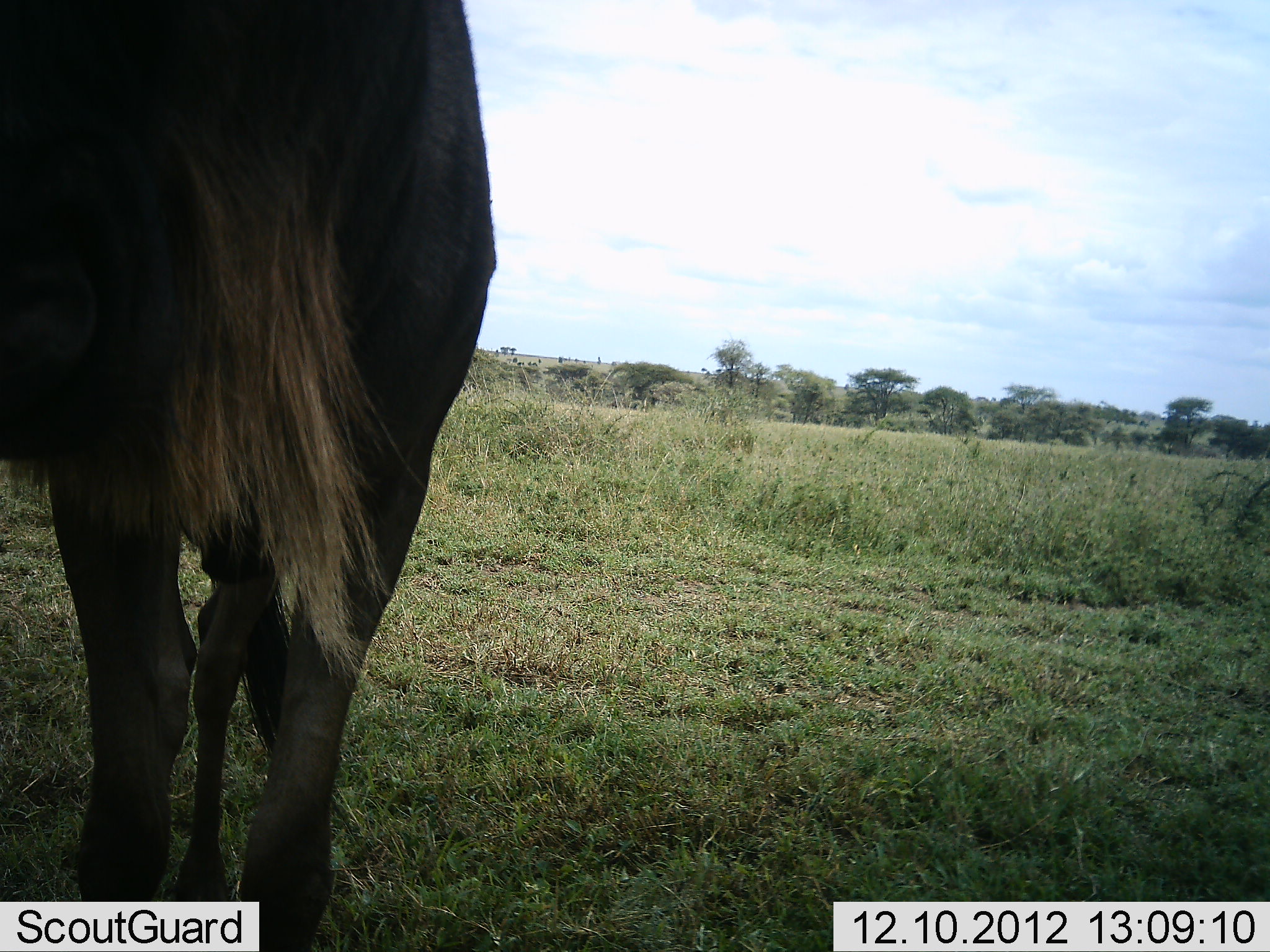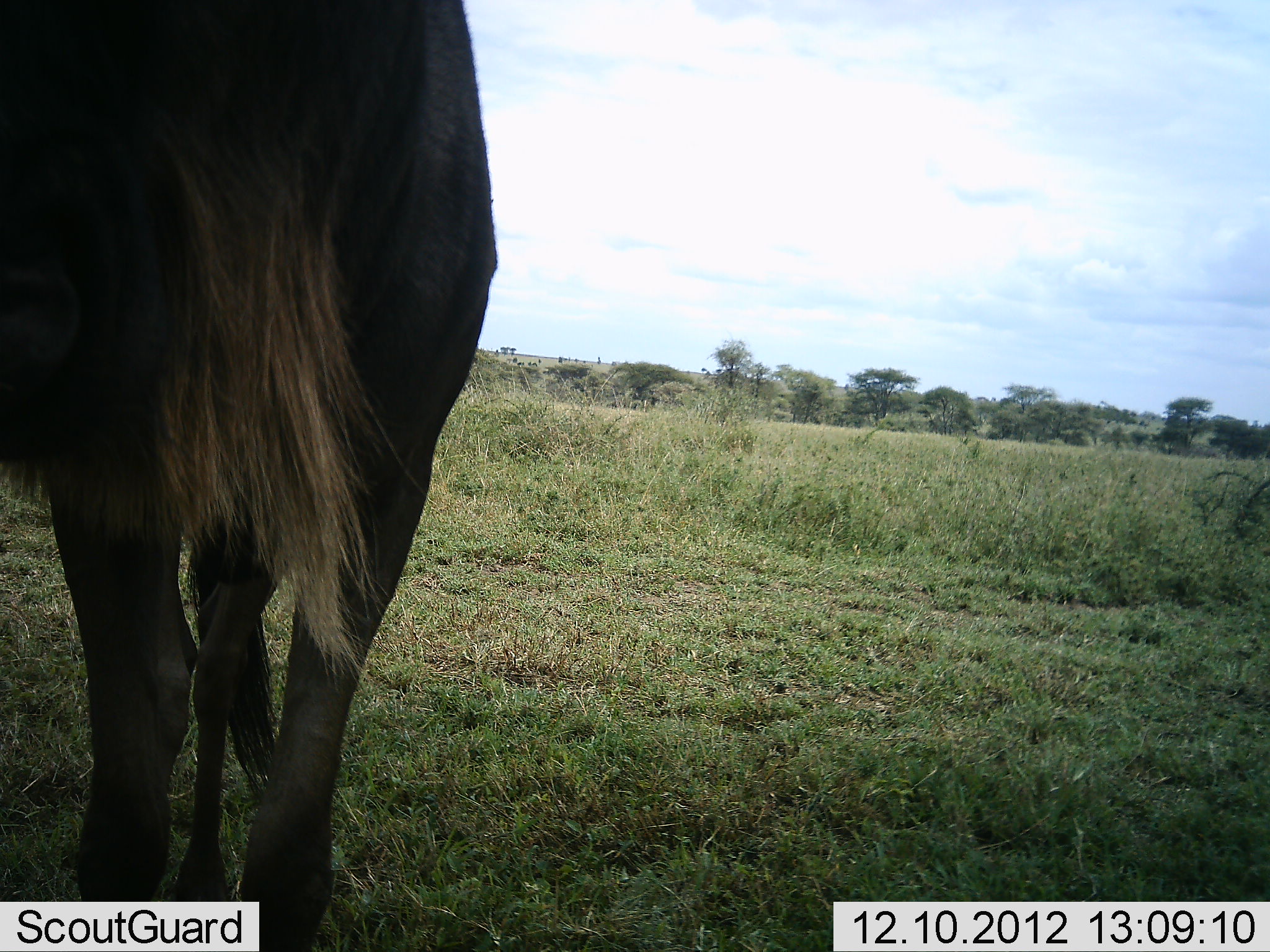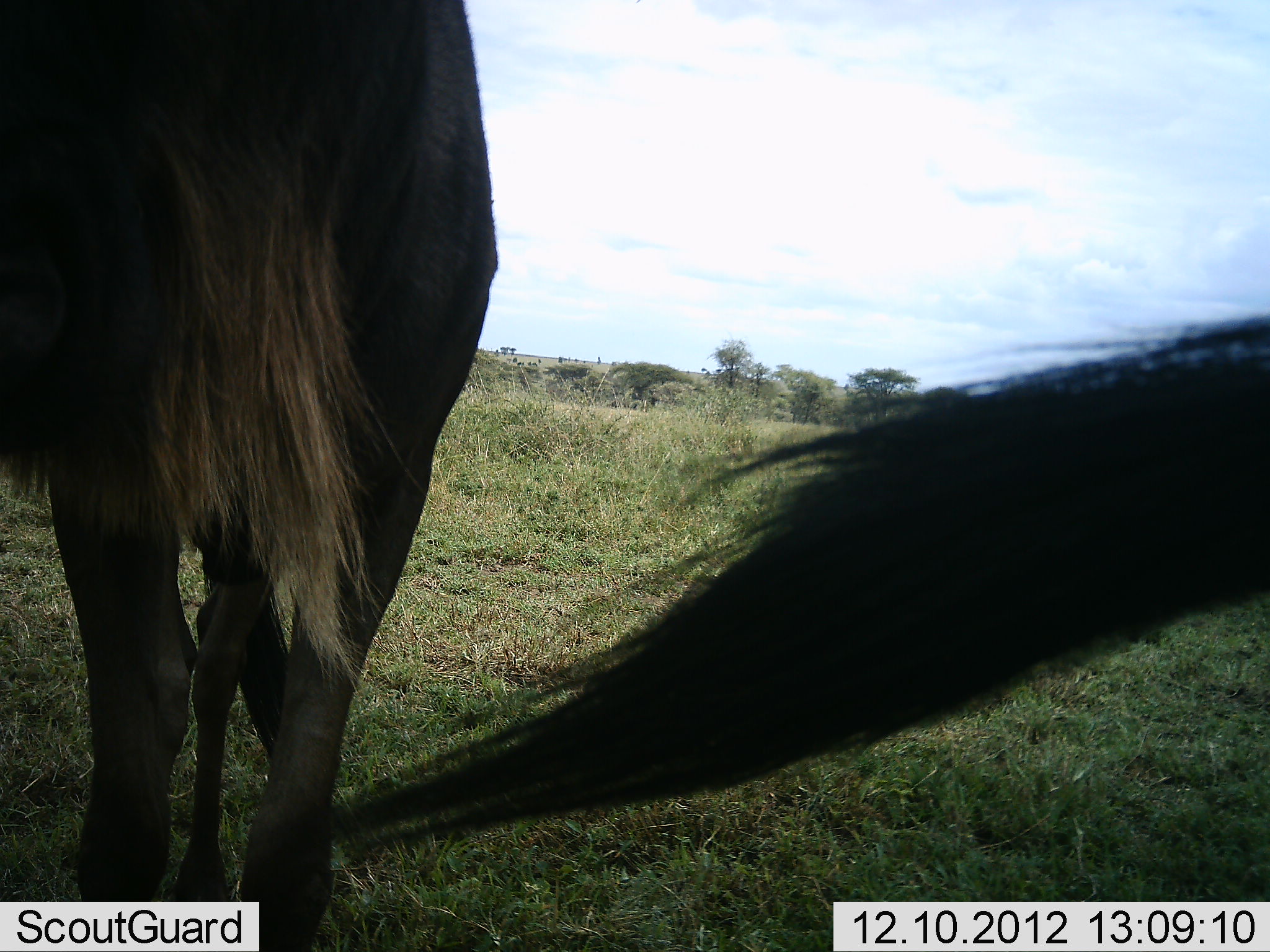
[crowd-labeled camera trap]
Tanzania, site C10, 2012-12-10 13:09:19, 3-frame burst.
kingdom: Animalia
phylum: Chordata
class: Mammalia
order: Artiodactyla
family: Bovidae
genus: Connochaetes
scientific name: Connochaetes taurinus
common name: blue wildebeest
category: wildebeest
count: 2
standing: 100%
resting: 0%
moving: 7%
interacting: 0%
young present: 0%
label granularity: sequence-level